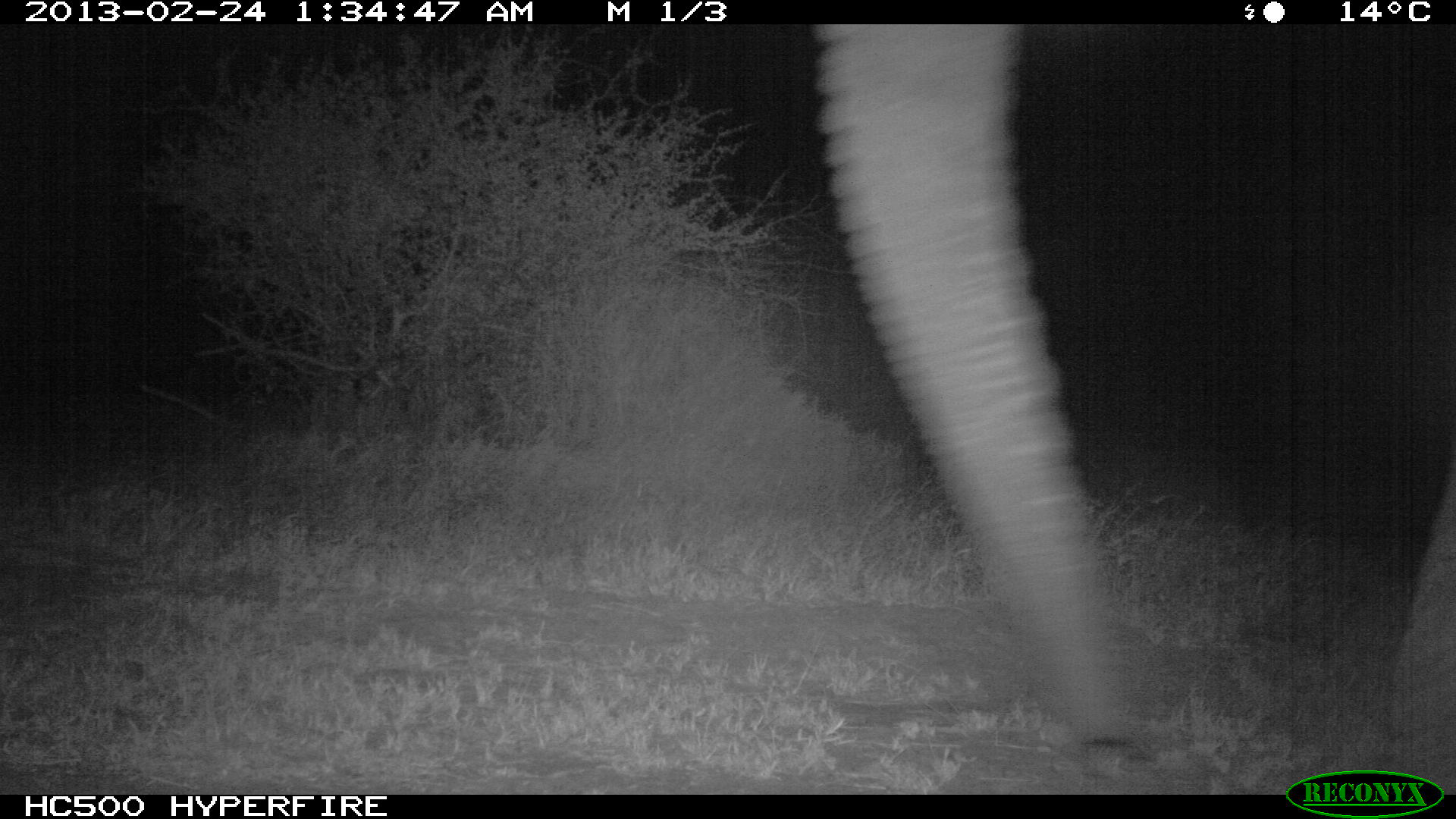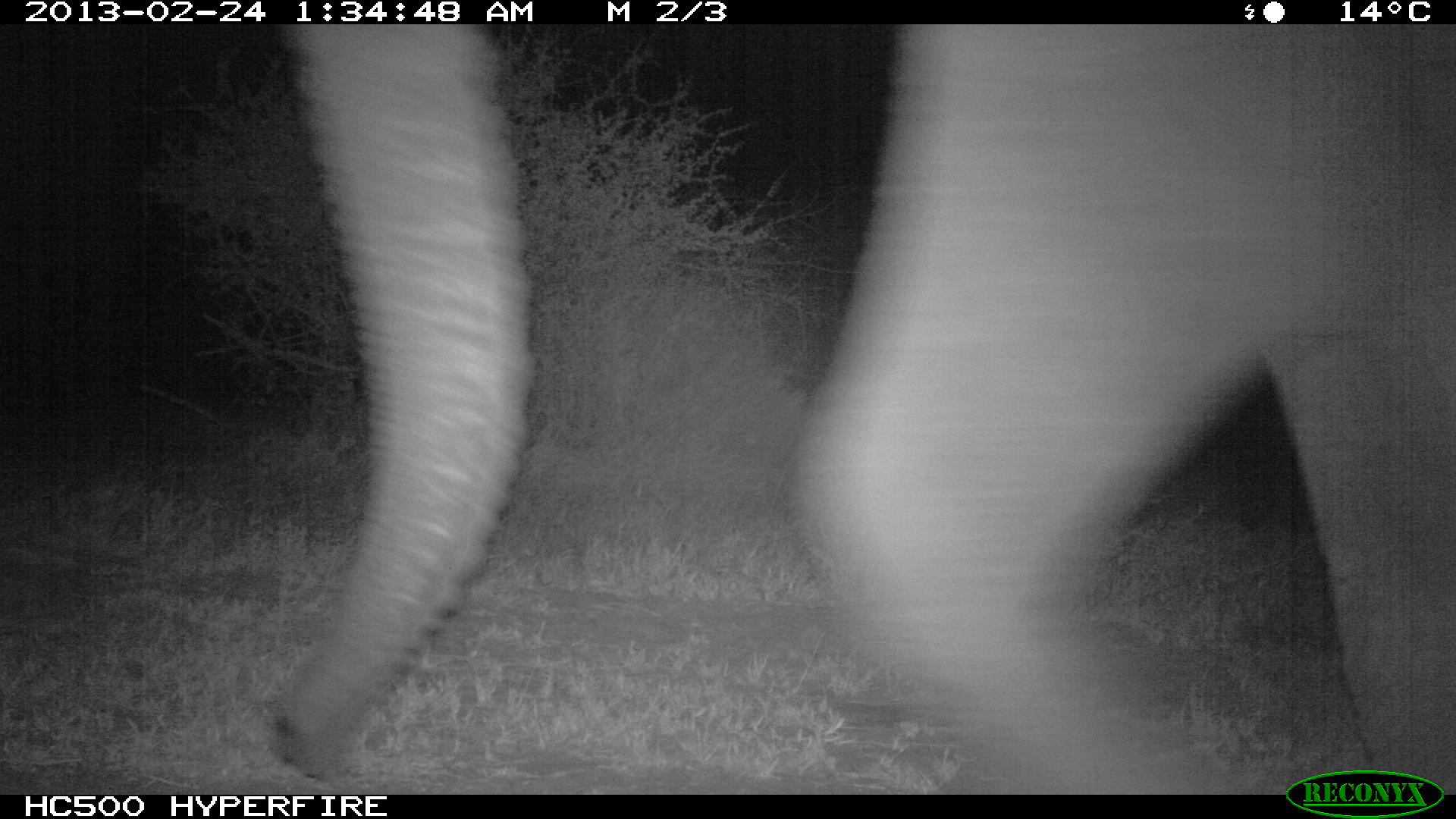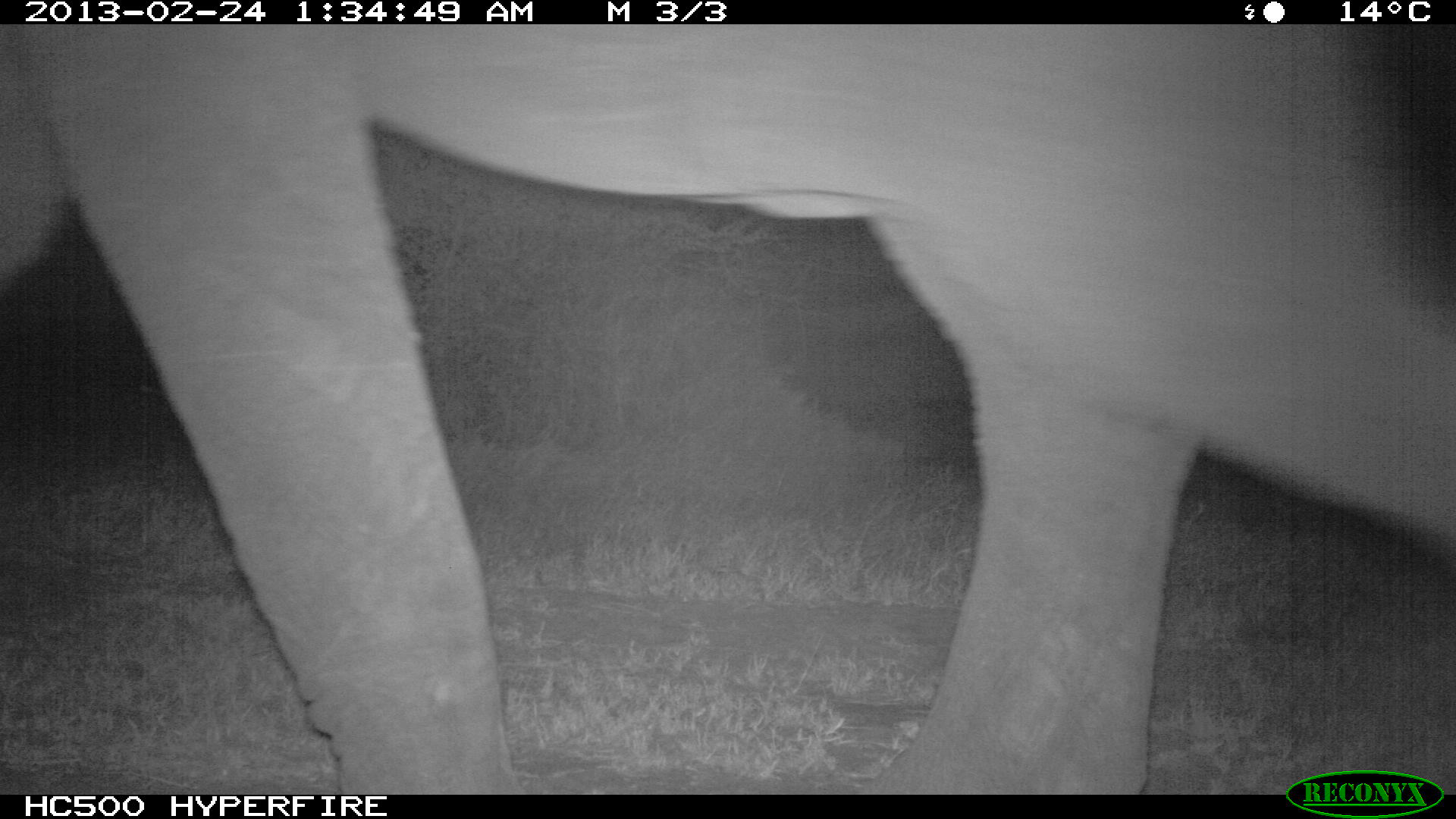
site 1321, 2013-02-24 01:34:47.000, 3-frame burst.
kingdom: Animalia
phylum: Chordata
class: Mammalia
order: Proboscidea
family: Elephantidae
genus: Loxodonta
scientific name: Loxodonta africana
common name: african bush elephant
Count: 1.